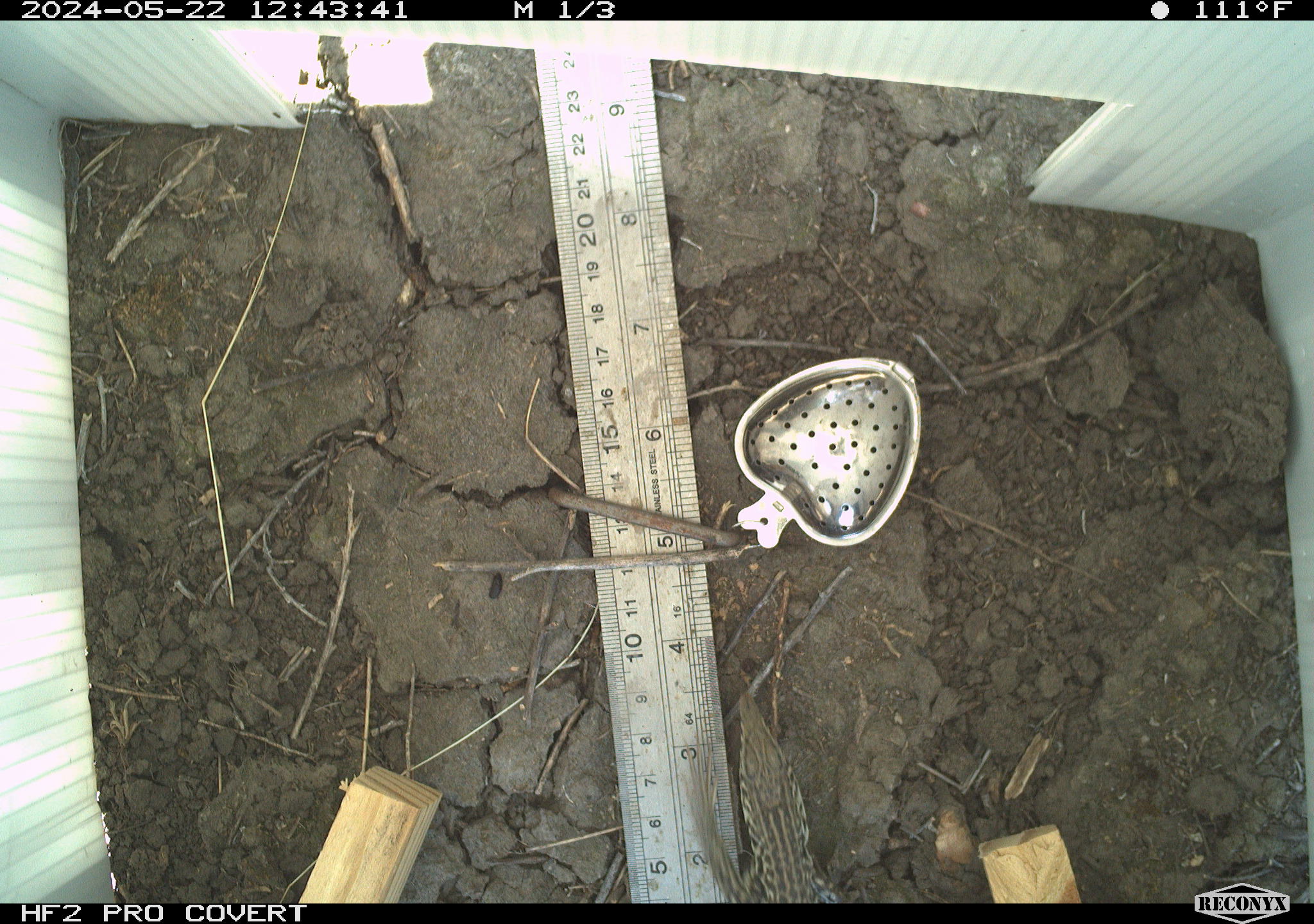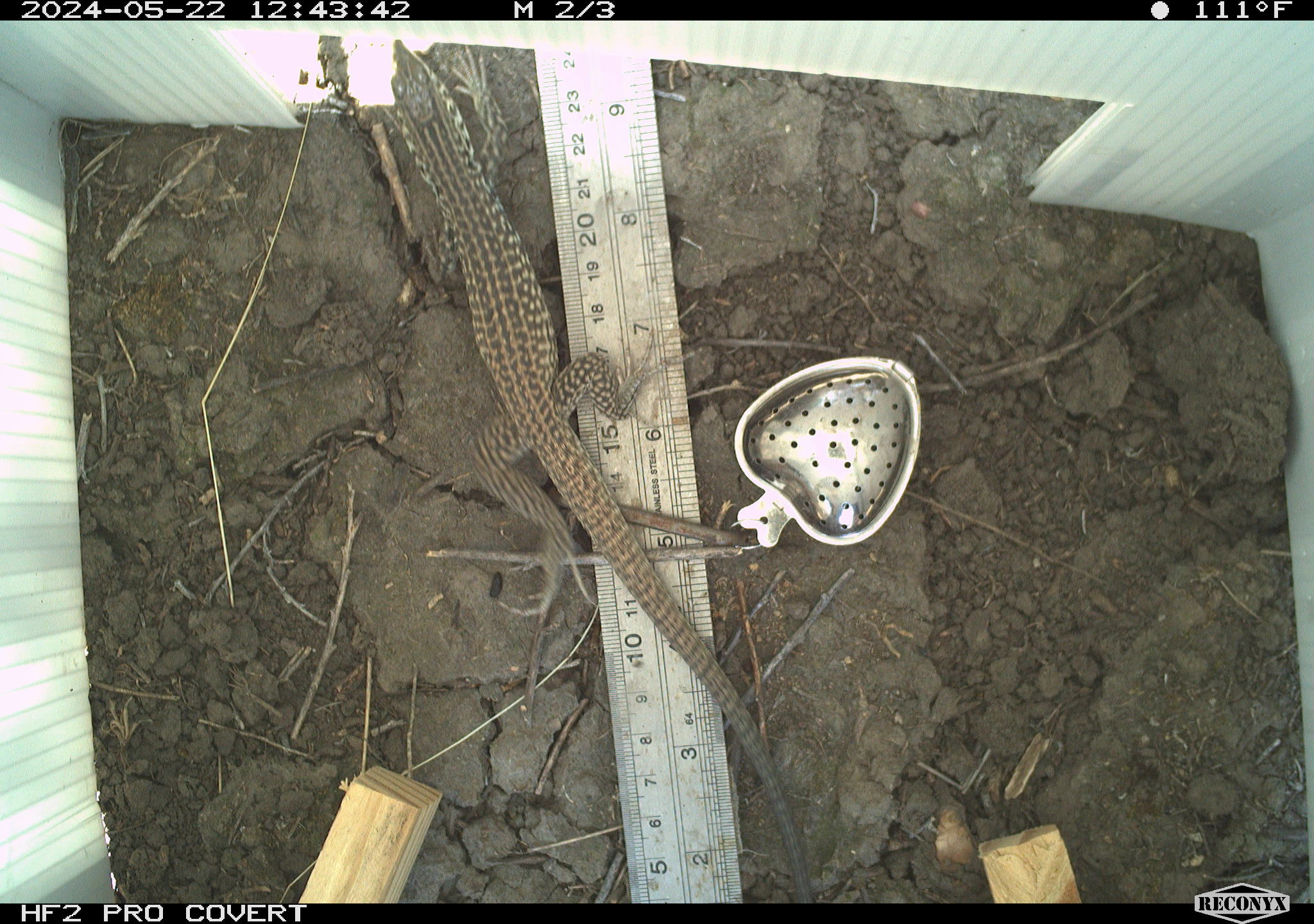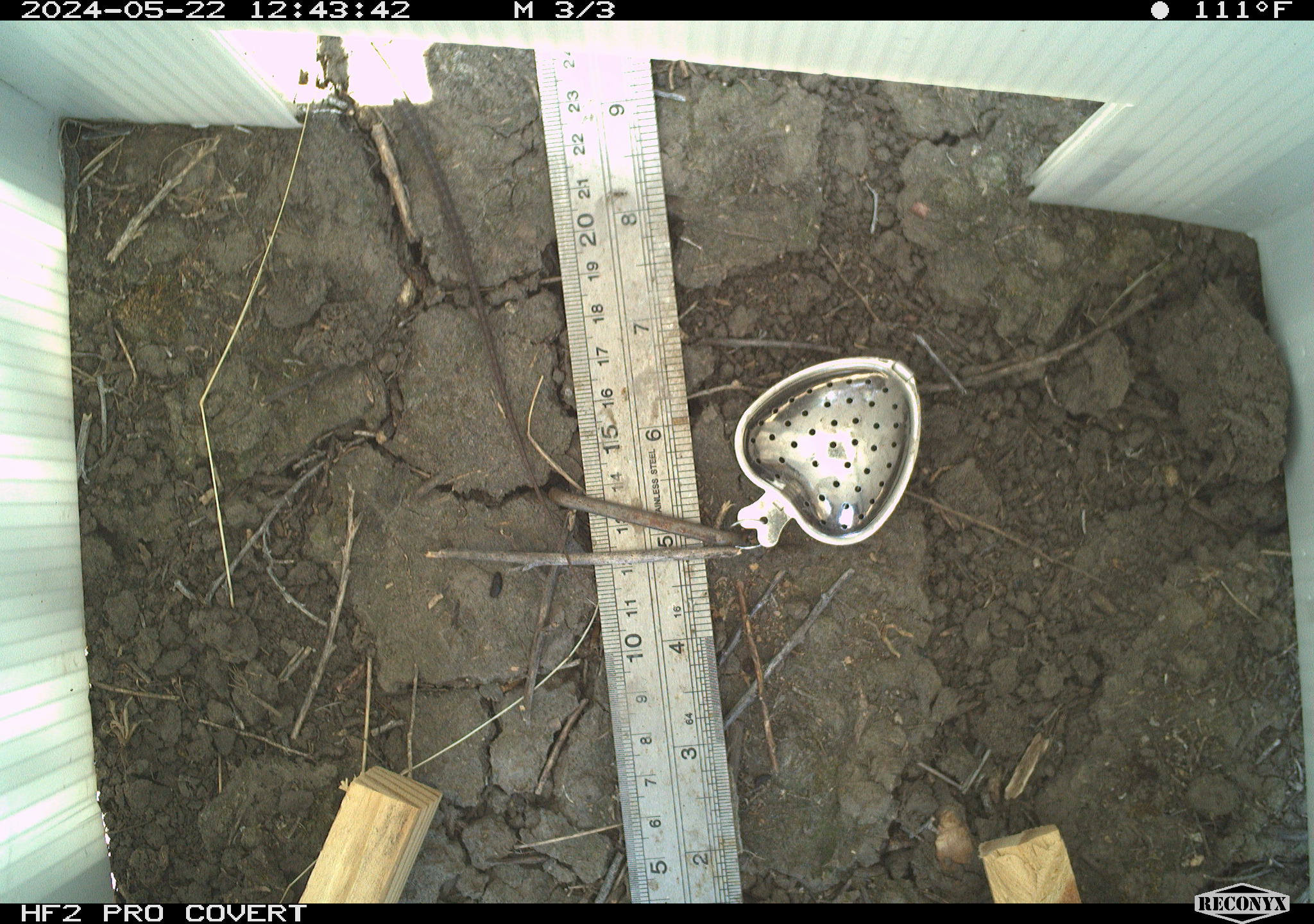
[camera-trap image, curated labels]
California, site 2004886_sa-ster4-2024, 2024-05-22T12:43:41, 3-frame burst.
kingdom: Animalia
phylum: Chordata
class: Reptilia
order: Squamata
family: Teiidae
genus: Aspidoscelis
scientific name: Aspidoscelis tigris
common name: western whiptail